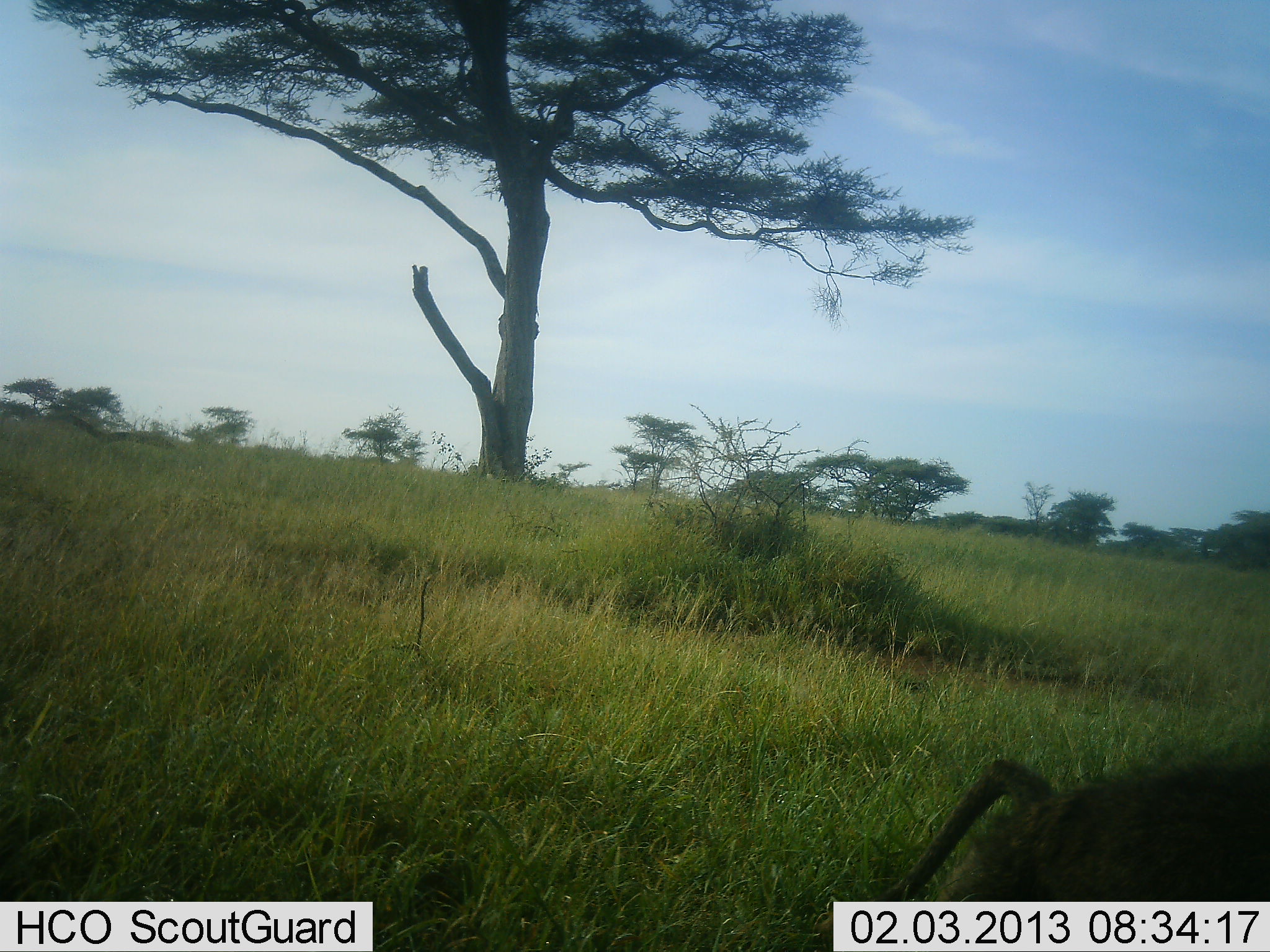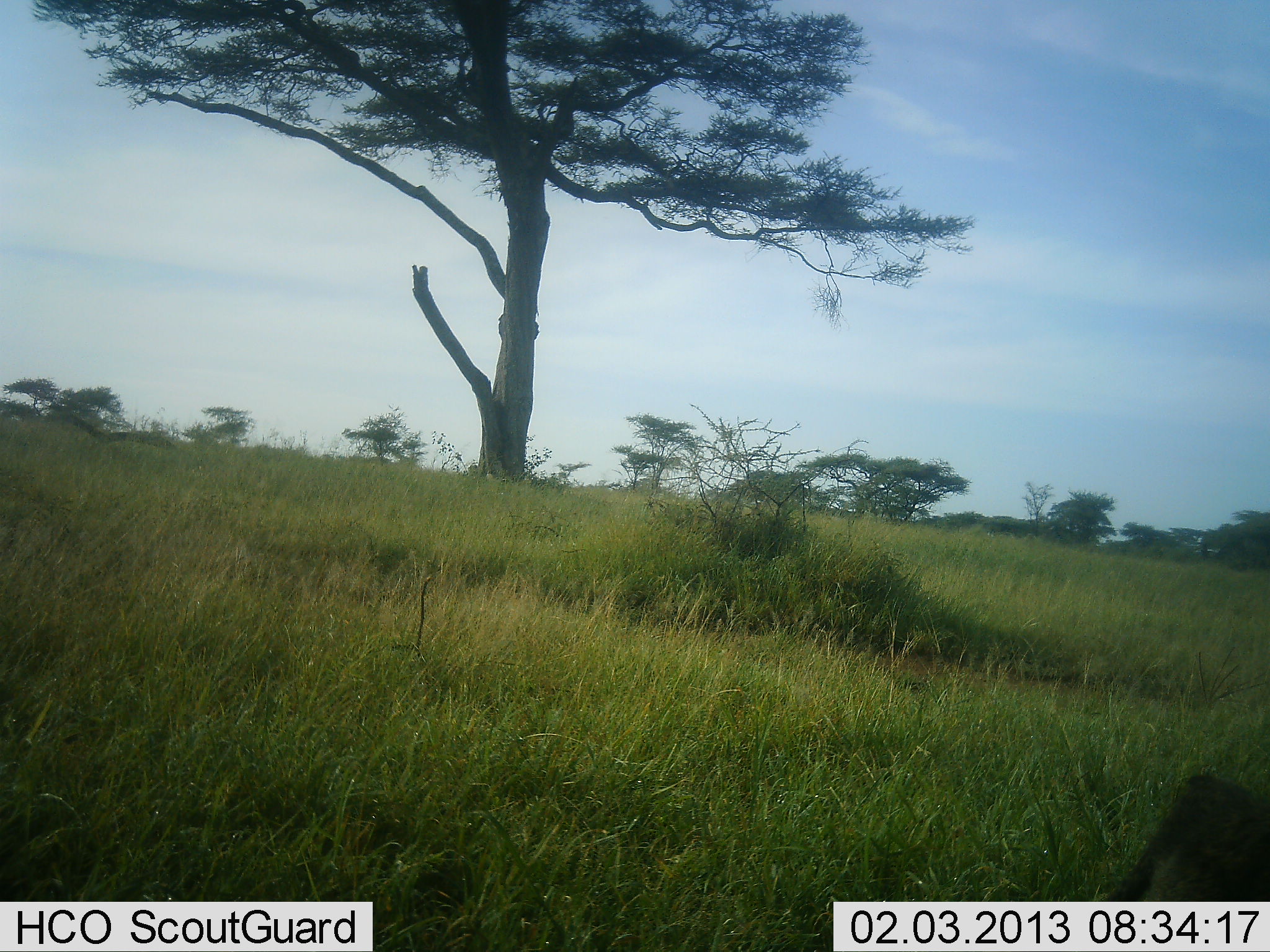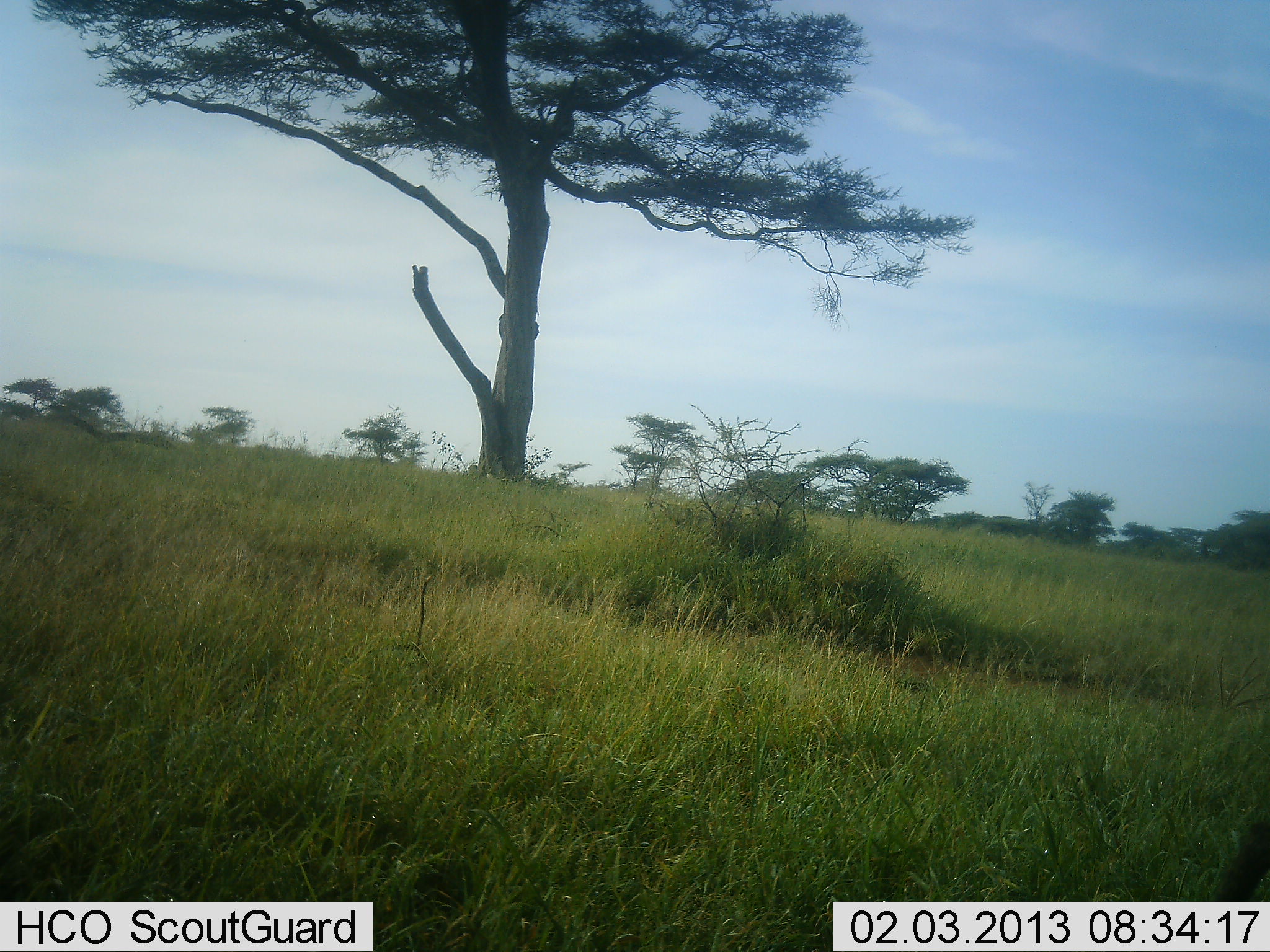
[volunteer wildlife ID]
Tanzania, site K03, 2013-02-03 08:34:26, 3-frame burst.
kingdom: Animalia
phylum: Chordata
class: Mammalia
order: Primates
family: Cercopithecidae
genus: Papio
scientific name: Papio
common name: baboon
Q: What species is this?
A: Baboon (Papio).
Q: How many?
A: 1.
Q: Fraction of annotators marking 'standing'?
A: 0%.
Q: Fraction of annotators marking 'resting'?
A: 0%.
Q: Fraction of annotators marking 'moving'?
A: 100%.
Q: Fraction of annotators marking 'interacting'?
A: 0%.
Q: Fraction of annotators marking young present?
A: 0%.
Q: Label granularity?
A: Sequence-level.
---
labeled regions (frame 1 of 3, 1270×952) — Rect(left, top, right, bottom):
animal: Rect(876, 753, 1270, 901)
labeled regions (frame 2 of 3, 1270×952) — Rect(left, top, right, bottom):
animal: Rect(1096, 770, 1270, 901)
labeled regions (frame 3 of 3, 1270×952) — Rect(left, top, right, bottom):
animal: Rect(1212, 802, 1270, 901)